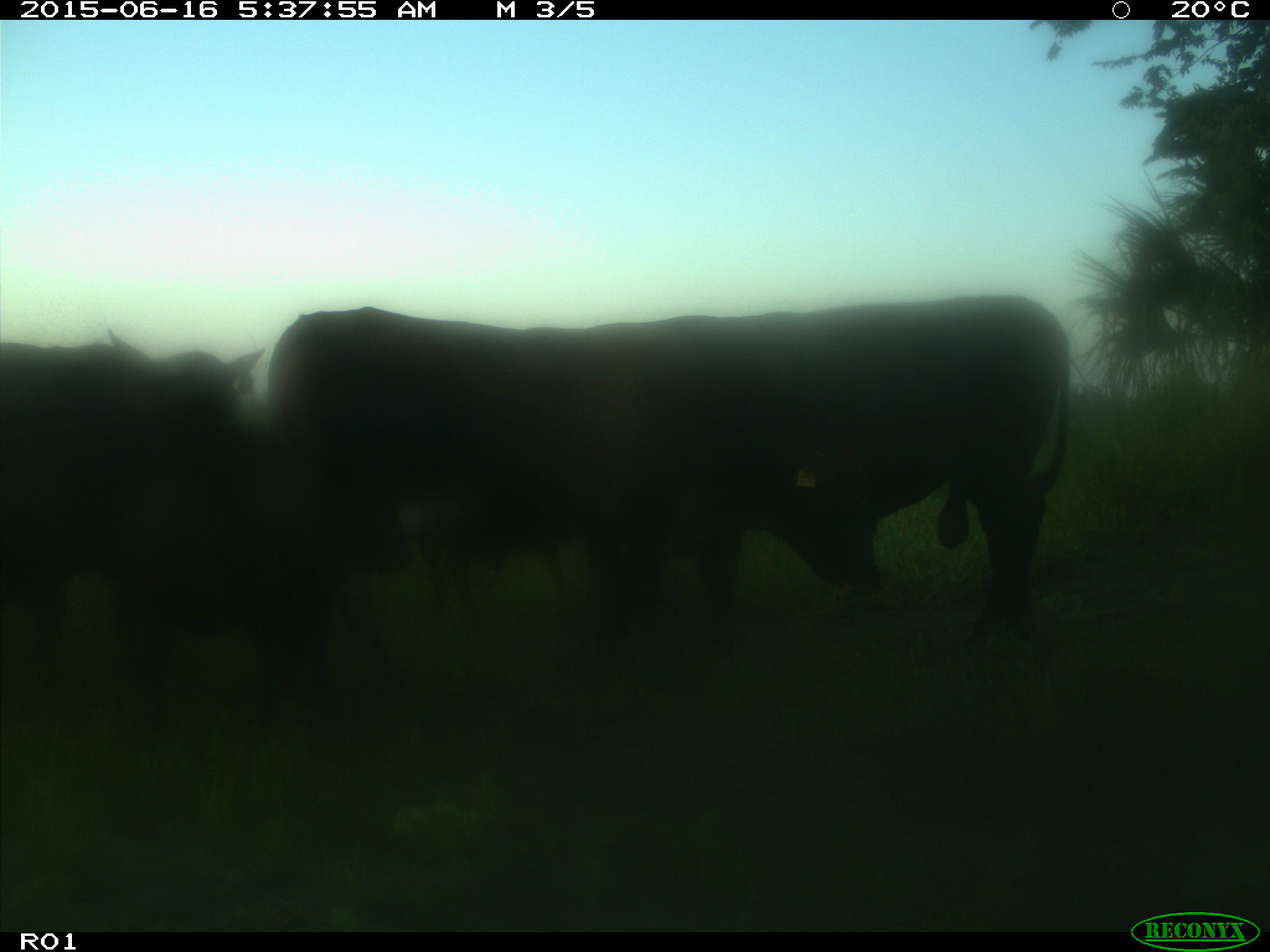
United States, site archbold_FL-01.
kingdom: Animalia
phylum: Chordata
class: Mammalia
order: Artiodactyla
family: Bovidae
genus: Bos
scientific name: Bos taurus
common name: domestic cow